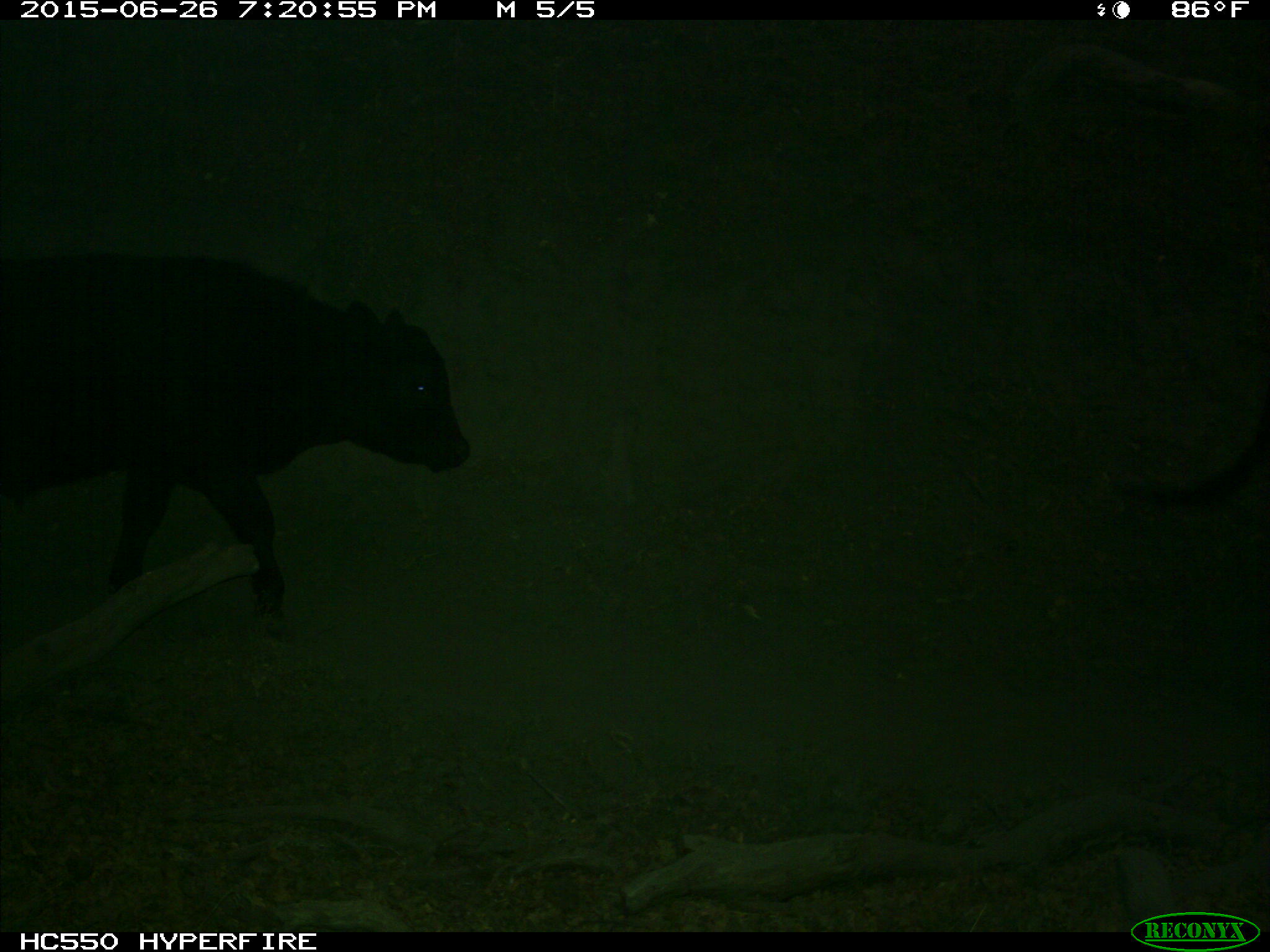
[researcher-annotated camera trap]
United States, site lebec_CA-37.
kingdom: Animalia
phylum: Chordata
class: Mammalia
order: Artiodactyla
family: Bovidae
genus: Bos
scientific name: Bos taurus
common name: domestic cow